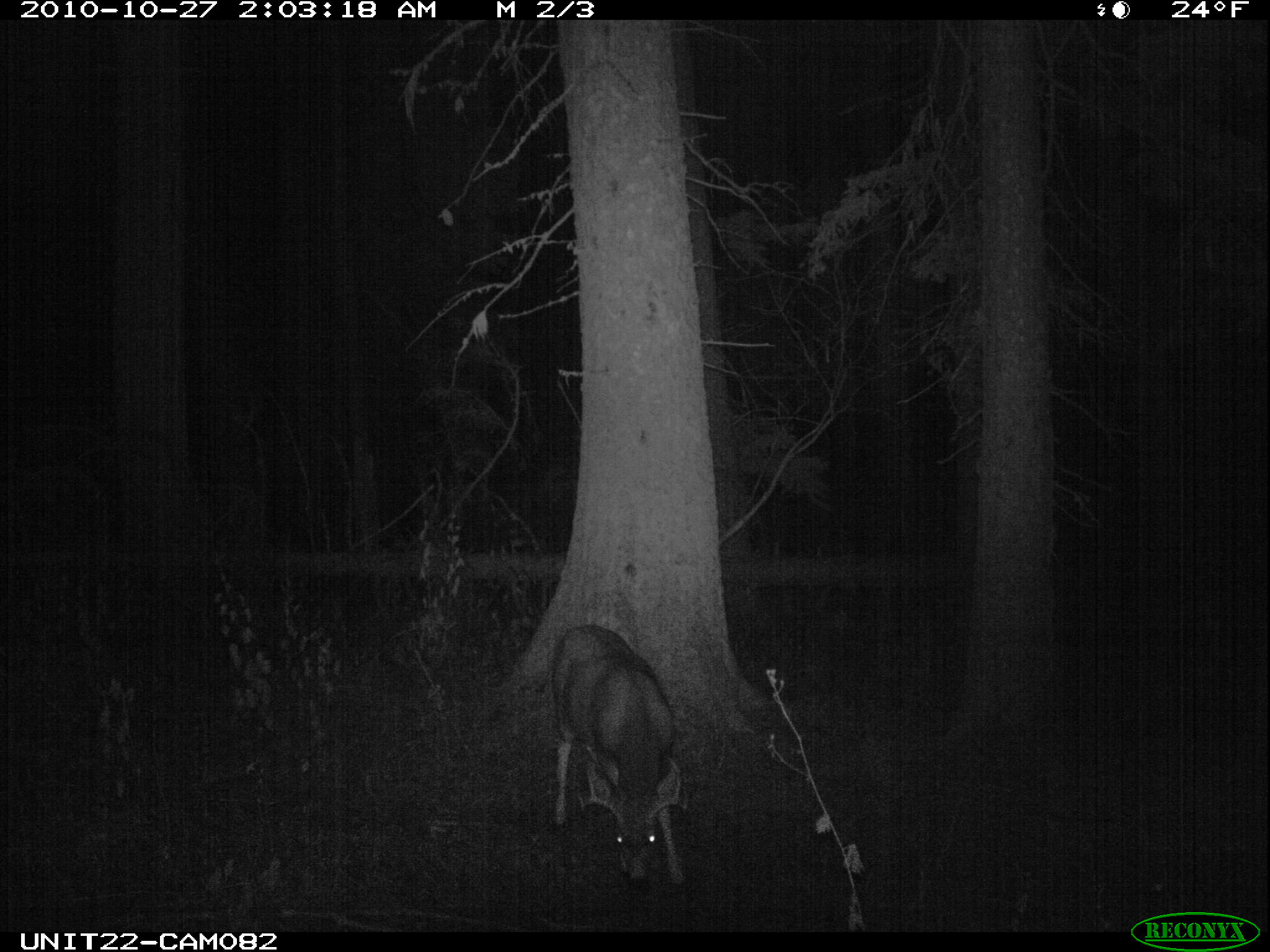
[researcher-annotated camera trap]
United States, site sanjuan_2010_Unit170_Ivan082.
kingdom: Animalia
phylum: Chordata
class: Mammalia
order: Artiodactyla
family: Cervidae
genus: Odocoileus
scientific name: Odocoileus hemionus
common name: mule deer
Odocoileus hemionus (mule deer).